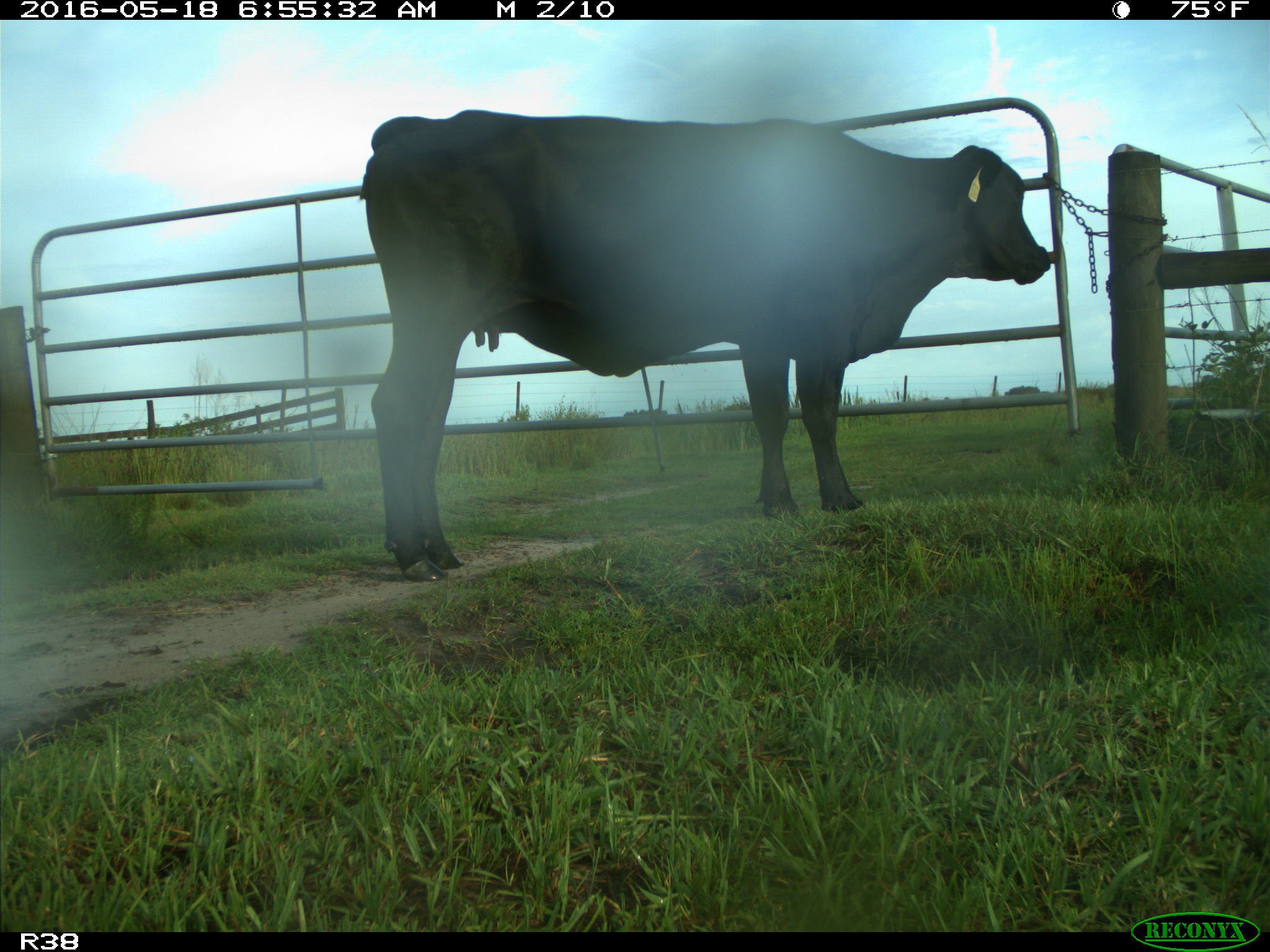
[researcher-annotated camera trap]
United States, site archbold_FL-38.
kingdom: Animalia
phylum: Chordata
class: Mammalia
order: Artiodactyla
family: Bovidae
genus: Bos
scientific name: Bos taurus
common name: domestic cow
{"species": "Bos taurus (domestic cow)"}